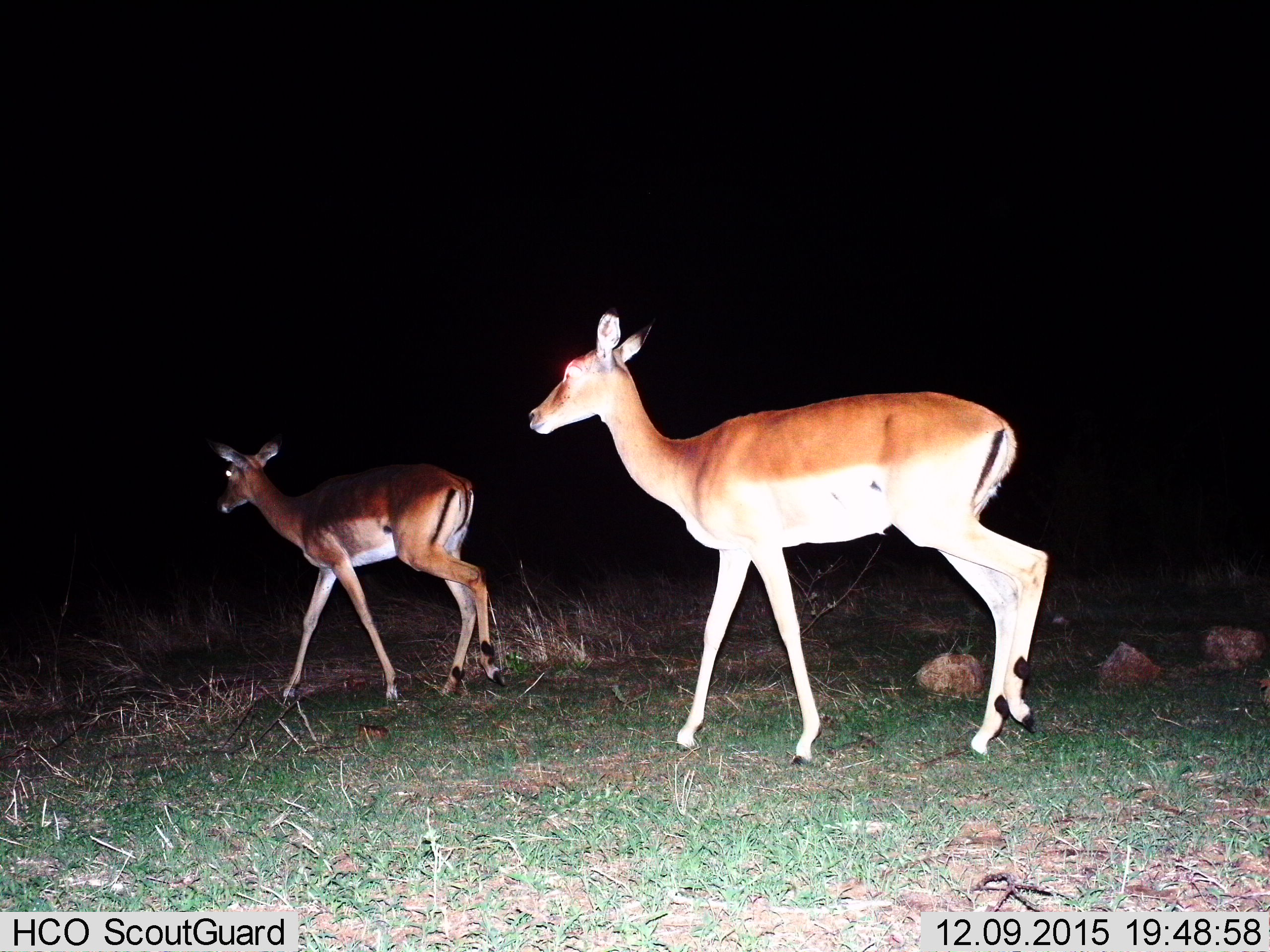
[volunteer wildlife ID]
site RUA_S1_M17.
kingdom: Animalia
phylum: Chordata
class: Mammalia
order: Artiodactyla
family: Bovidae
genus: Aepyceros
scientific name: Aepyceros melampus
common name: impala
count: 2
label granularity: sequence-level